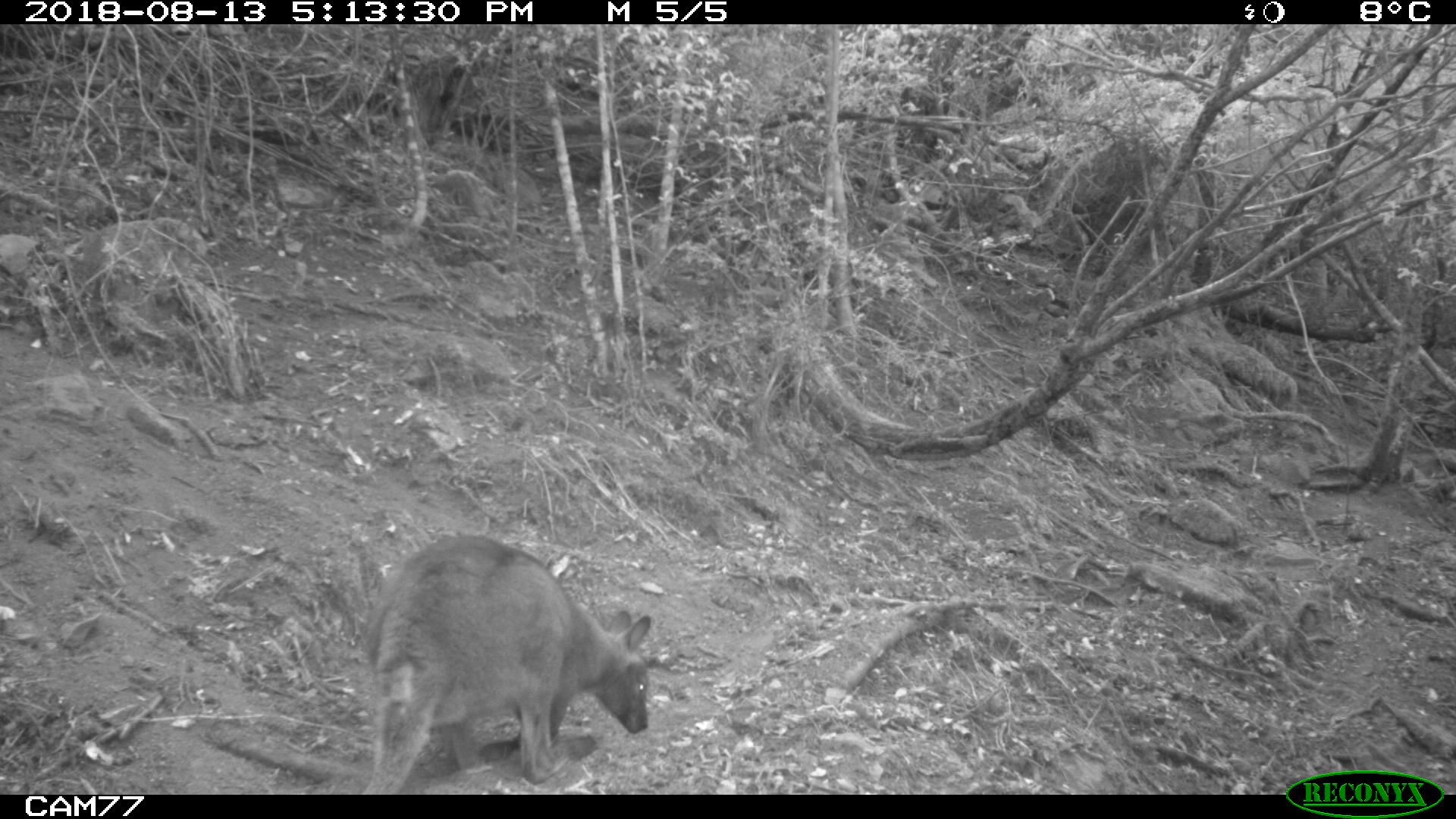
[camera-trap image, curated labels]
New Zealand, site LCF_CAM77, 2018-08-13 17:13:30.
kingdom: Animalia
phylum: Chordata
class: Mammalia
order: Diprotodontia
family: Macropodidae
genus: Notamacropus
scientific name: Notamacropus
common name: wallaby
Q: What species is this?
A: Wallaby (Notamacropus).